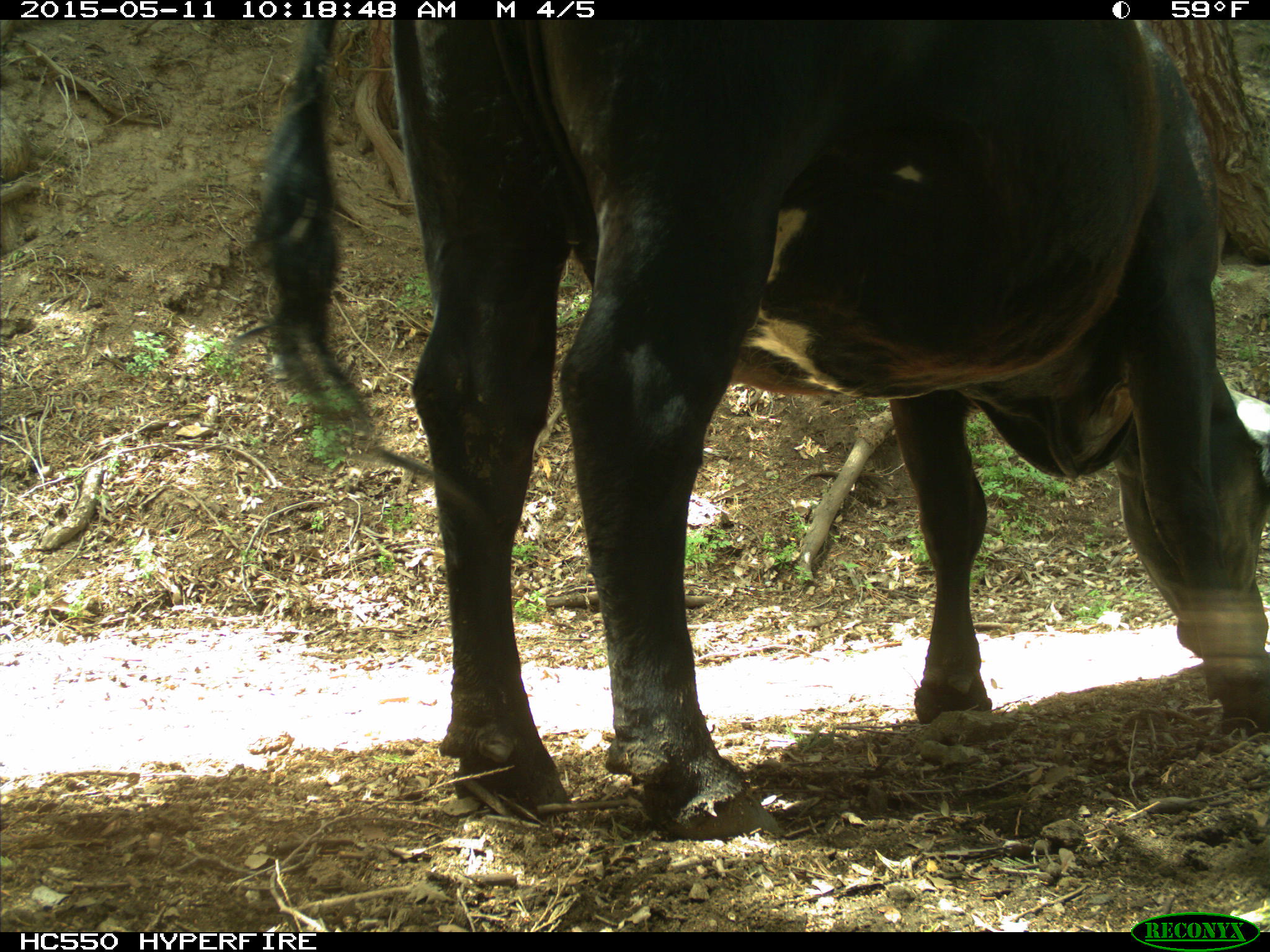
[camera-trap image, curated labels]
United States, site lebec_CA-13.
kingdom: Animalia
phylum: Chordata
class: Mammalia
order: Artiodactyla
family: Bovidae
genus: Bos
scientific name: Bos taurus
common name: domestic cow